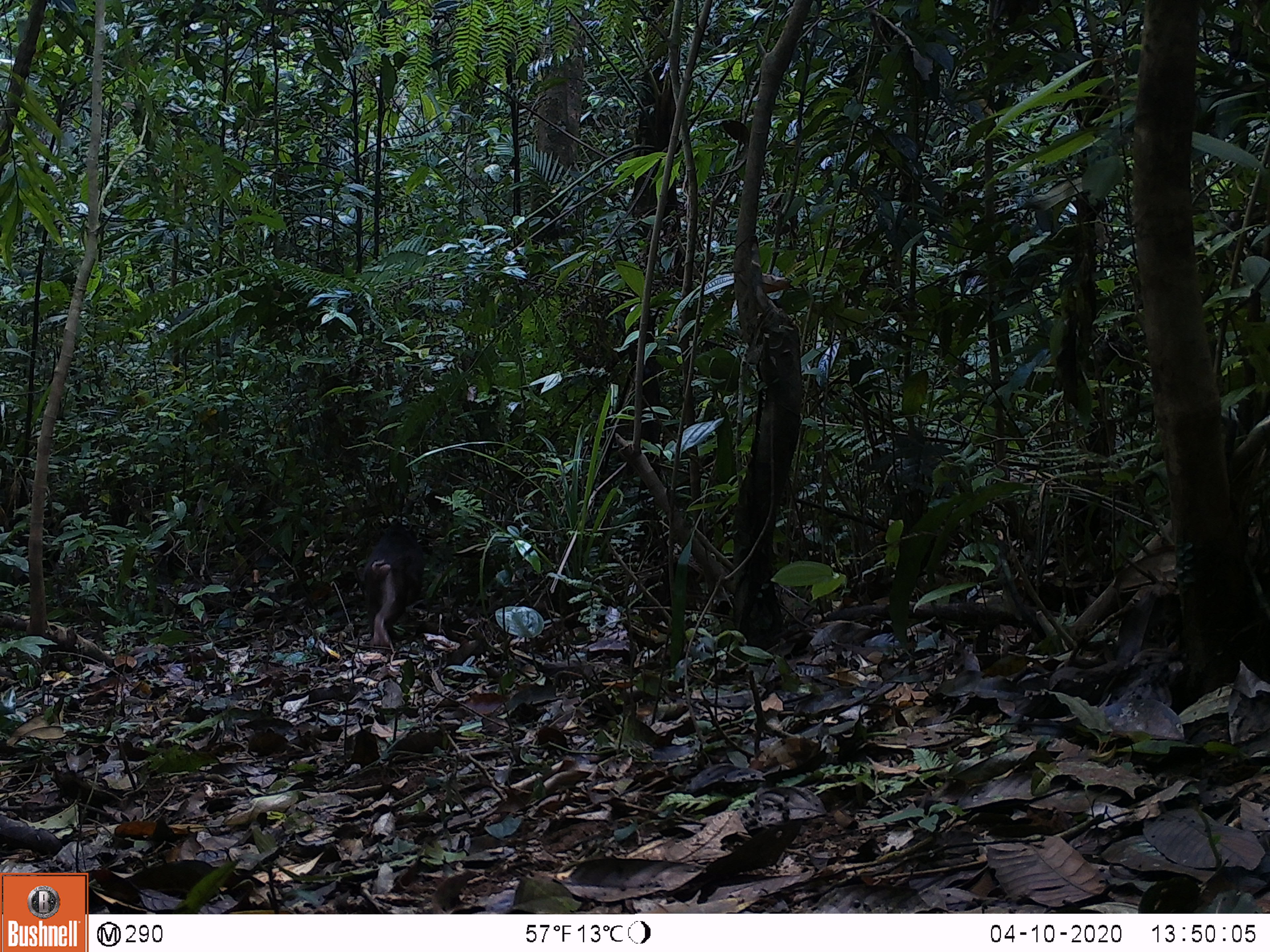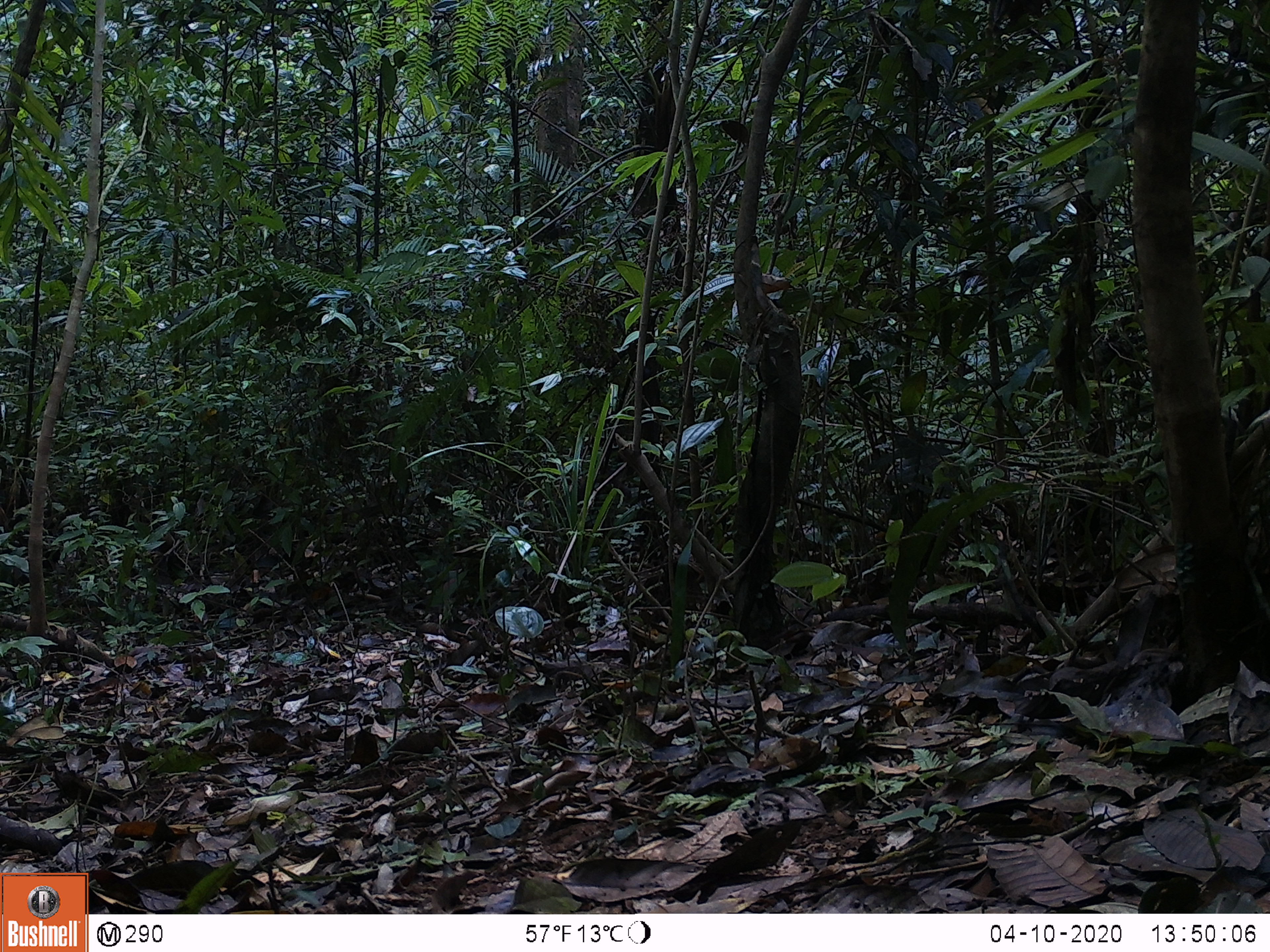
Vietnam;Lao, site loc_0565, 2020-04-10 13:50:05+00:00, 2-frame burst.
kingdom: Animalia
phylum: Chordata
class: Mammalia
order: Primates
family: Cercopithecidae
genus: Macaca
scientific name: Macaca arctoides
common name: stump-tailed macaque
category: stump tailed macaque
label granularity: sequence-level